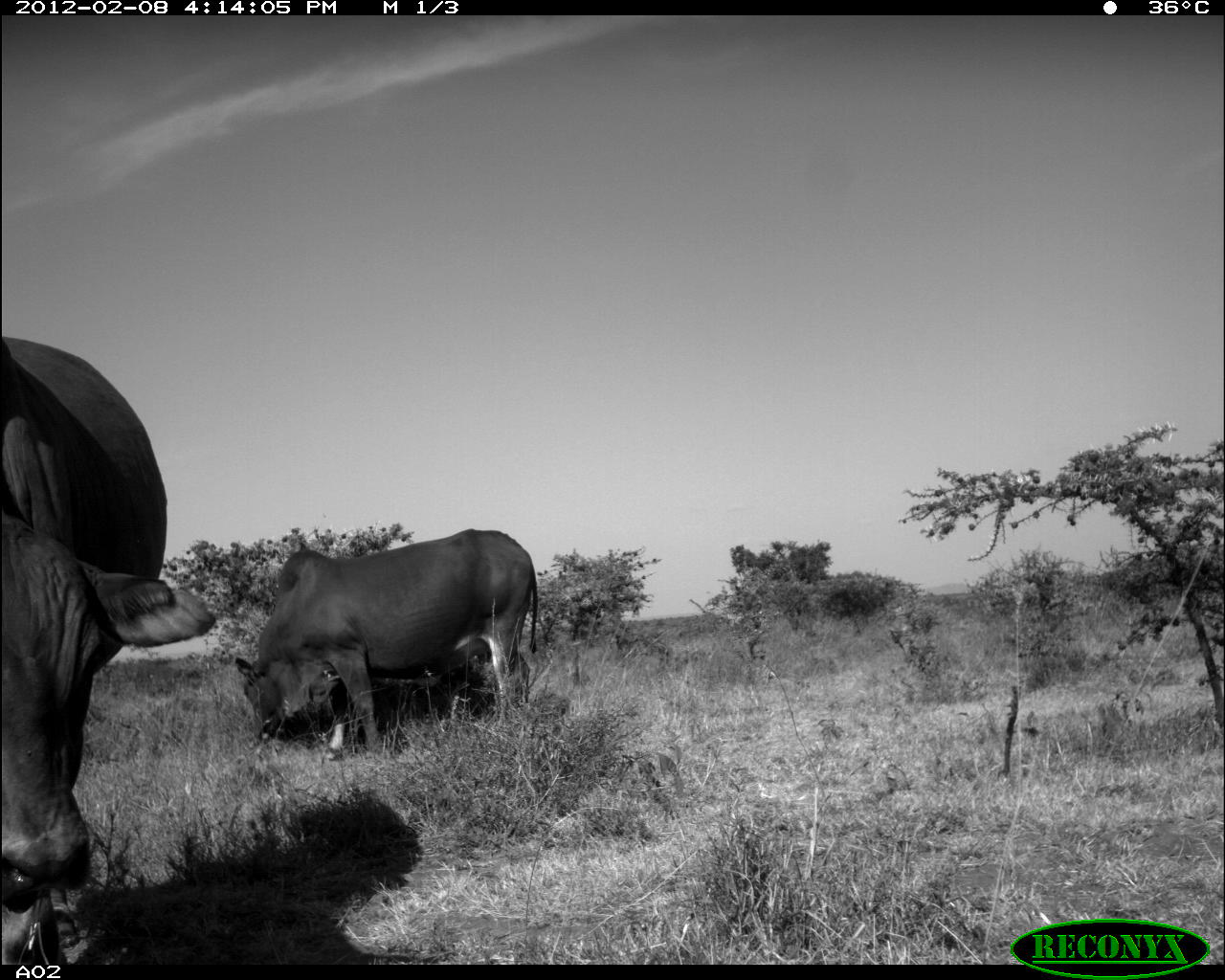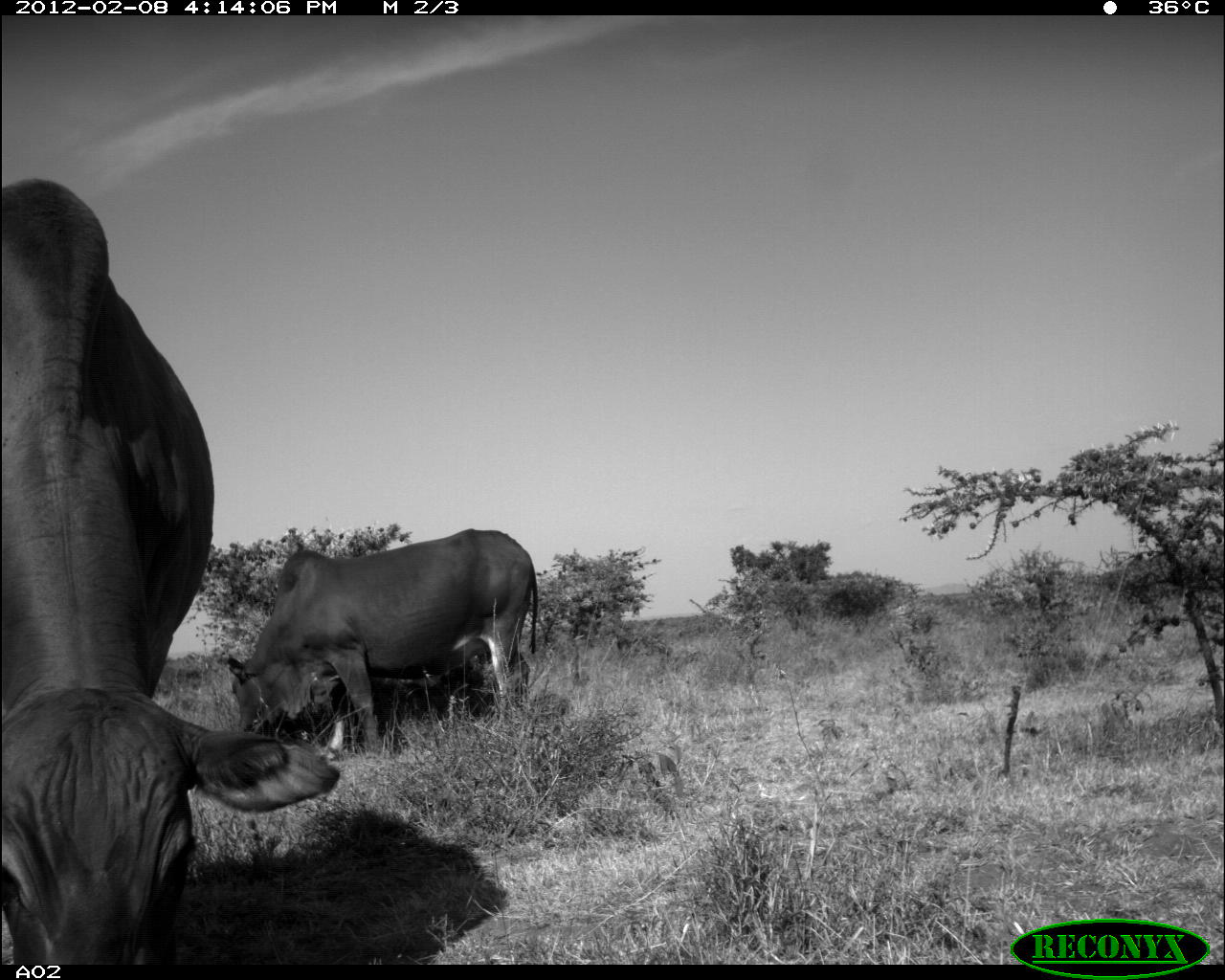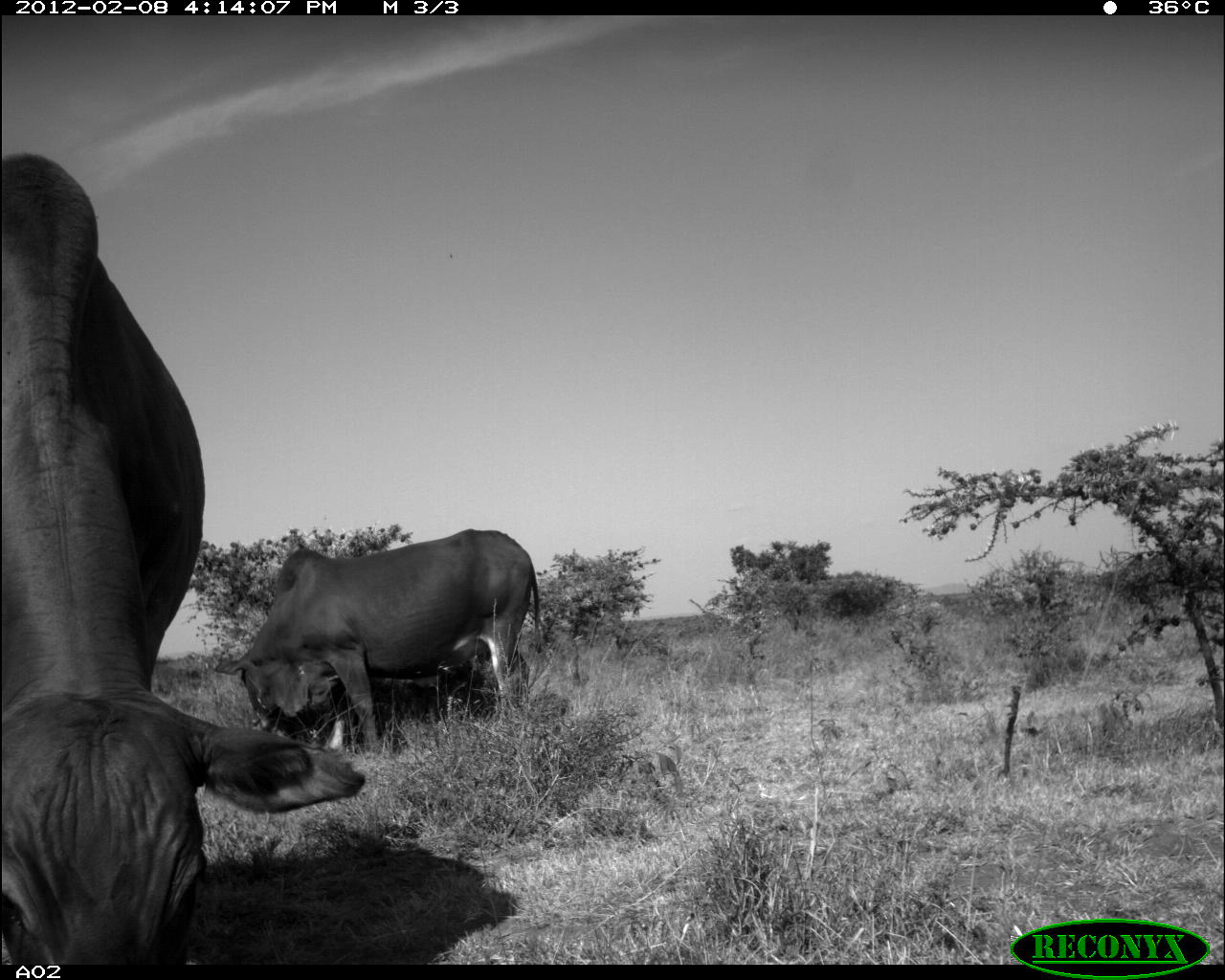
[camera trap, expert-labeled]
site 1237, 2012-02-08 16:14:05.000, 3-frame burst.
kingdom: Animalia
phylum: Chordata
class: Mammalia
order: Artiodactyla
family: Bovidae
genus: Bos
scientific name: Bos taurus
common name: domestic cattle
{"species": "Bos taurus (domestic cattle)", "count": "2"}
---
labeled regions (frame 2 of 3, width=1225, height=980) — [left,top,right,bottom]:
bos taurus: [0,171,342,963]; [222,527,539,759]